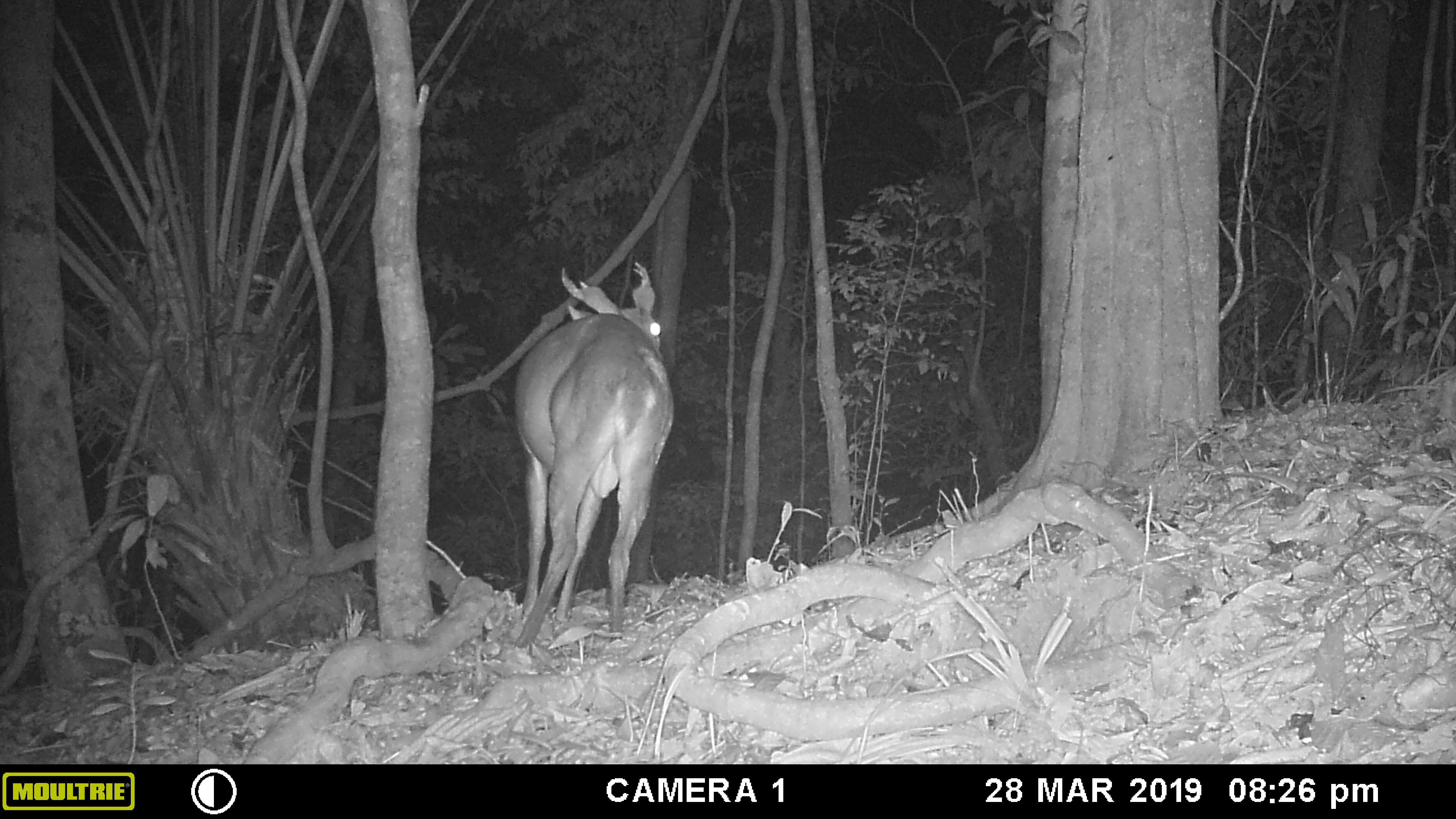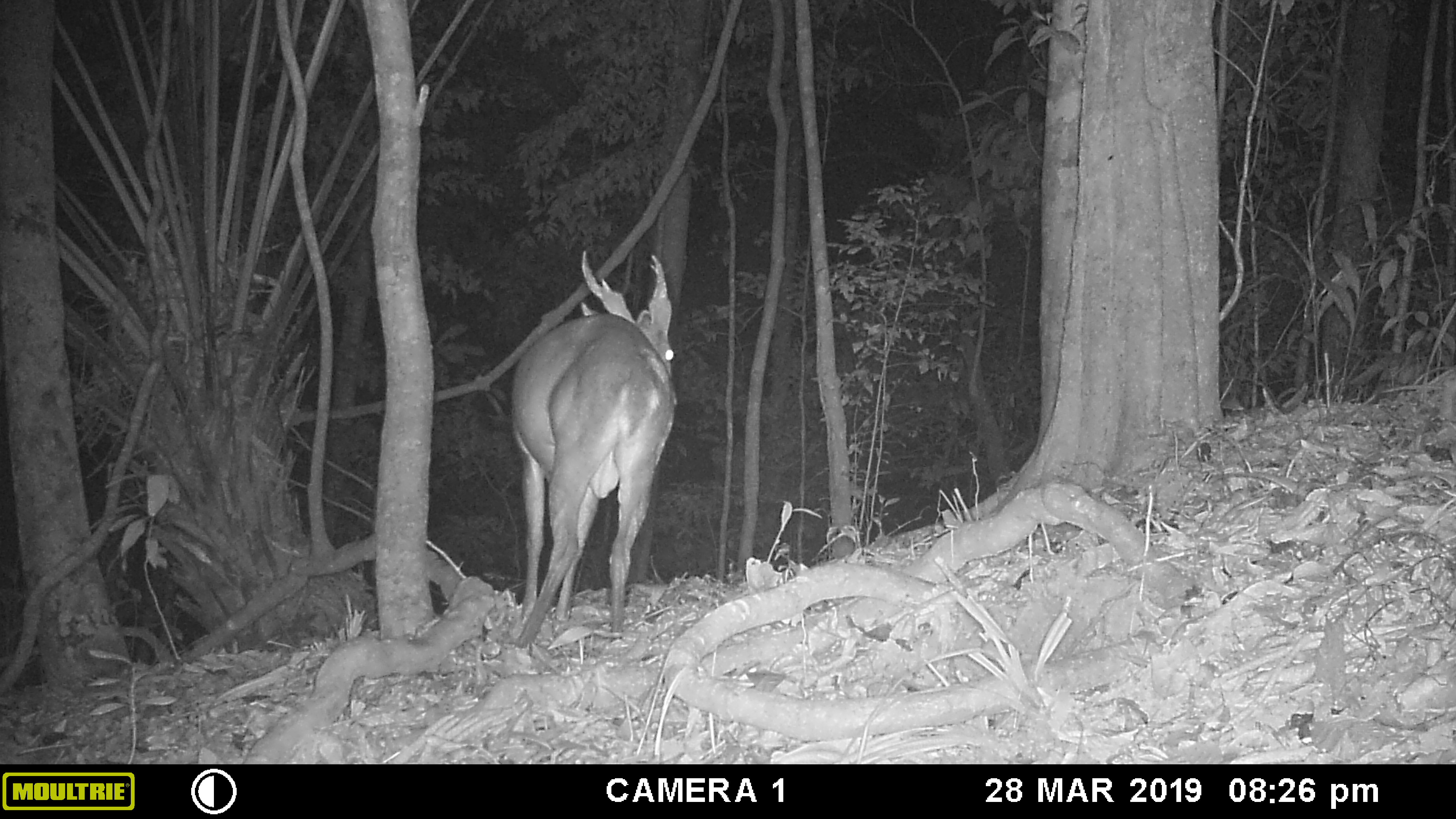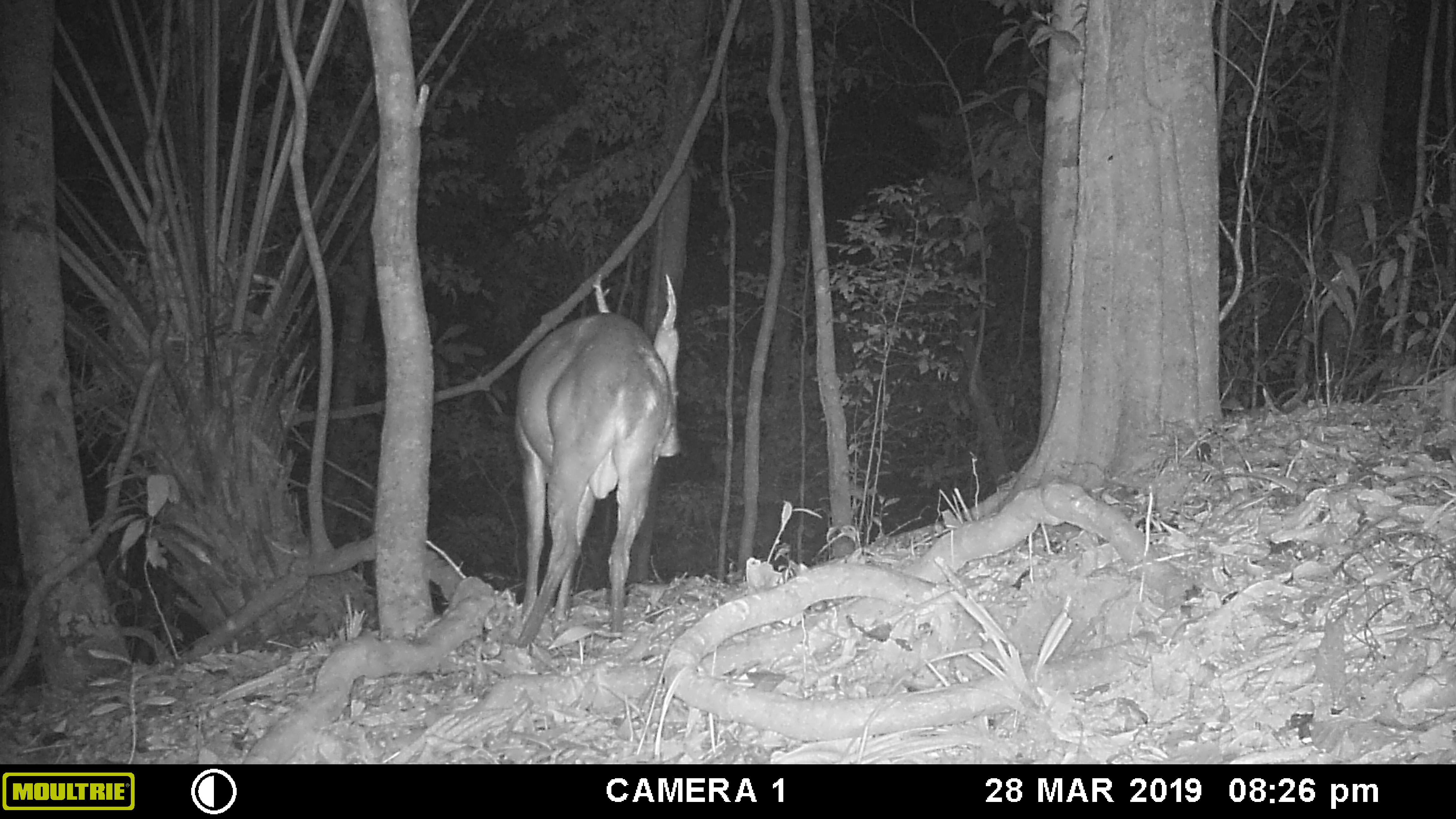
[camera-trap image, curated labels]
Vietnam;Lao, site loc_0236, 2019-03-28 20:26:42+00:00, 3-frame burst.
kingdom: Animalia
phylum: Chordata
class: Mammalia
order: Artiodactyla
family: Cervidae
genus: Muntiacus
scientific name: Muntiacus vuquangensis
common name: large-antlered muntjac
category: large antlered muntjac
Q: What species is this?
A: Large antlered muntjac (large-antlered muntjac) (Muntiacus vuquangensis).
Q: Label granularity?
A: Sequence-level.